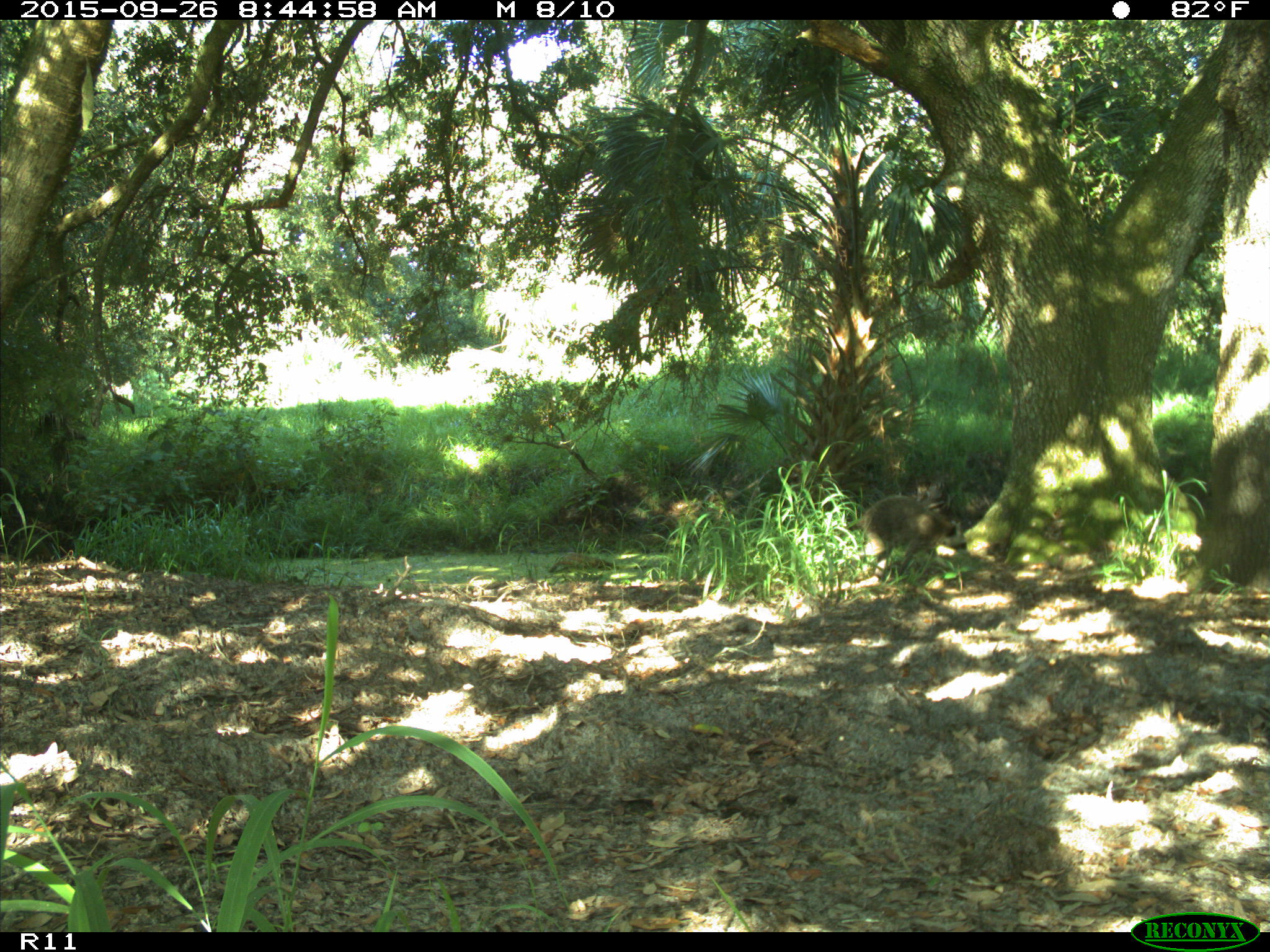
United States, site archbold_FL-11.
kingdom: Animalia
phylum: Chordata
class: Mammalia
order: Carnivora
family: Procyonidae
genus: Procyon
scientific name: Procyon lotor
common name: common raccoon